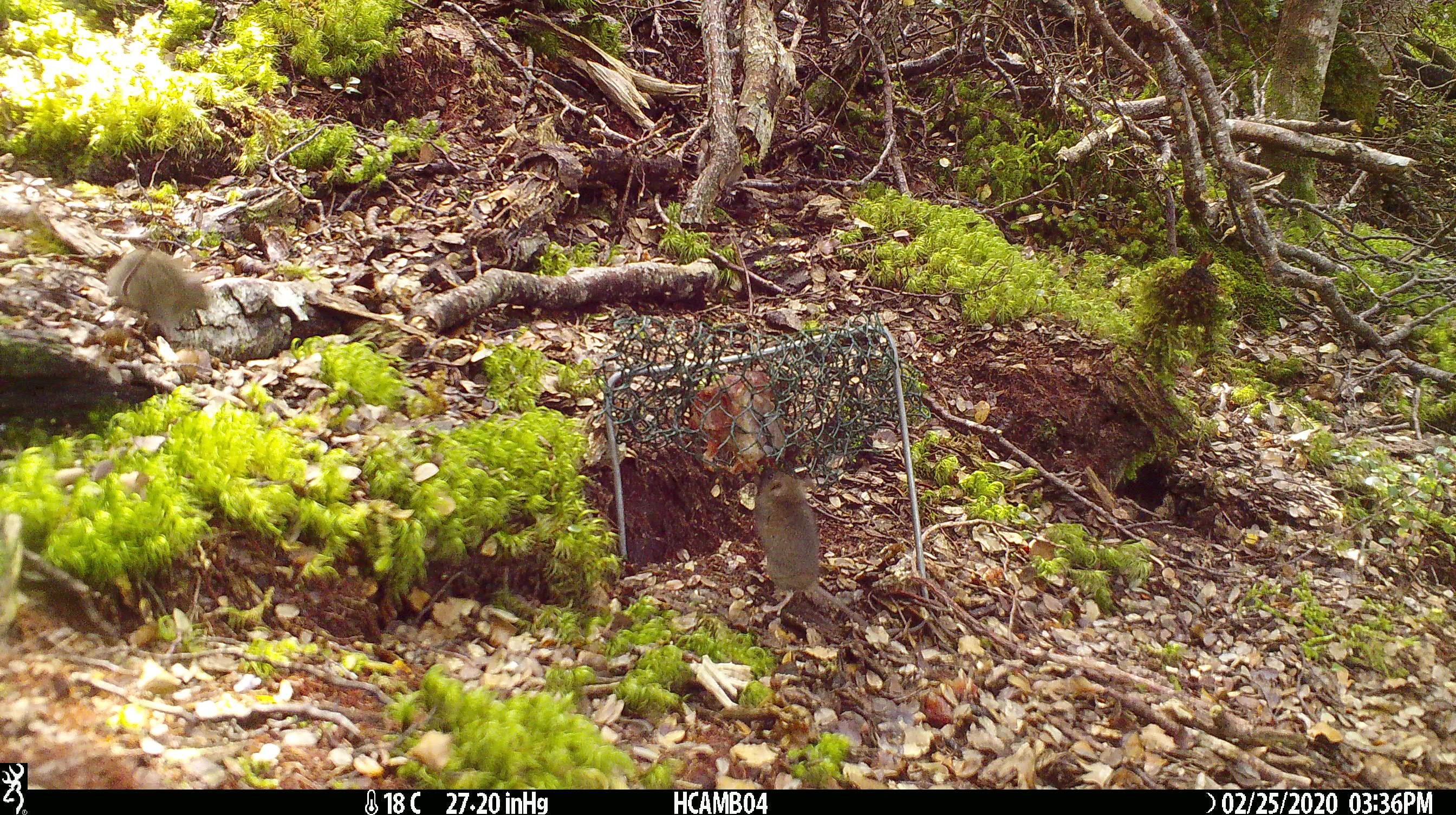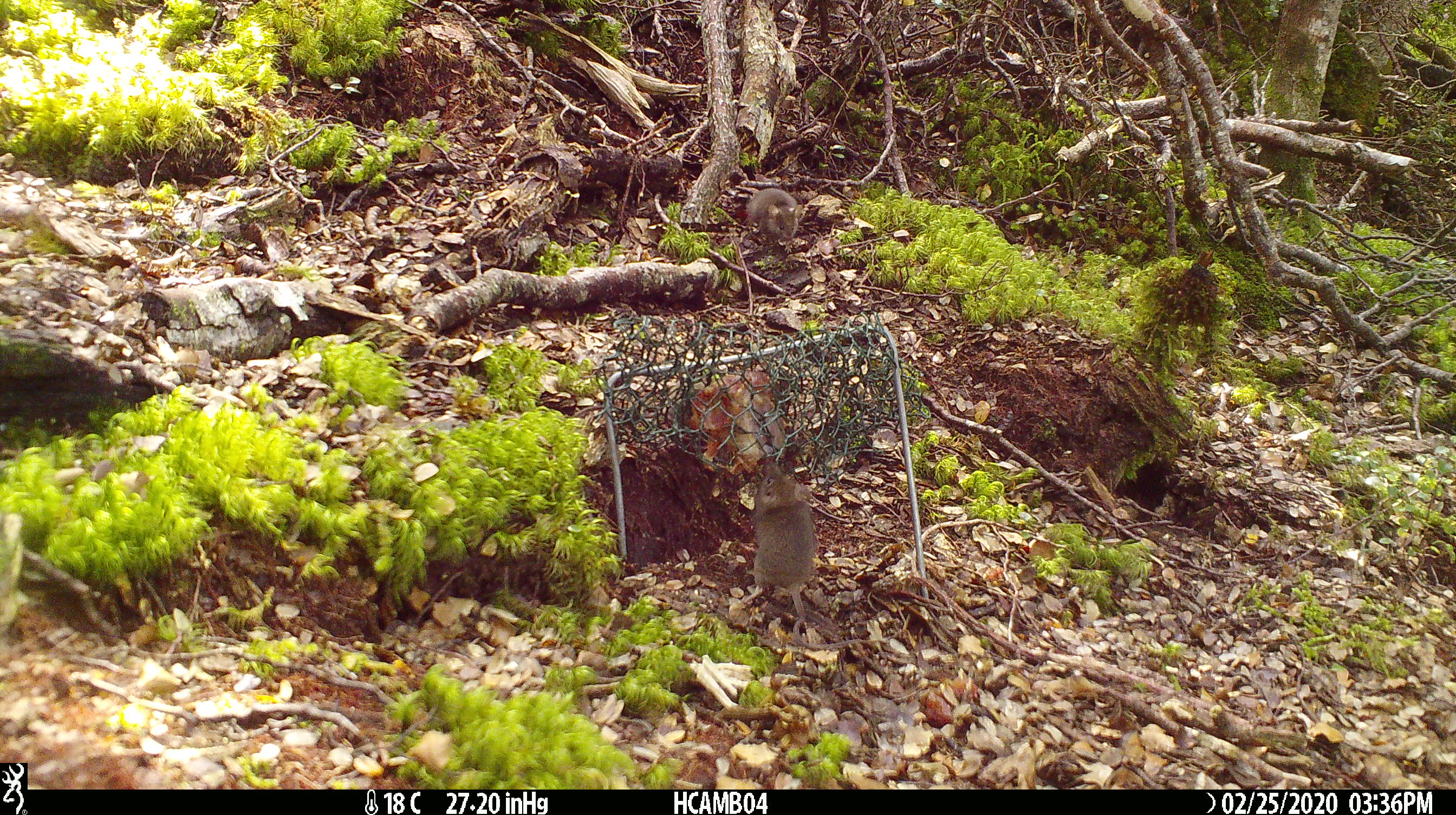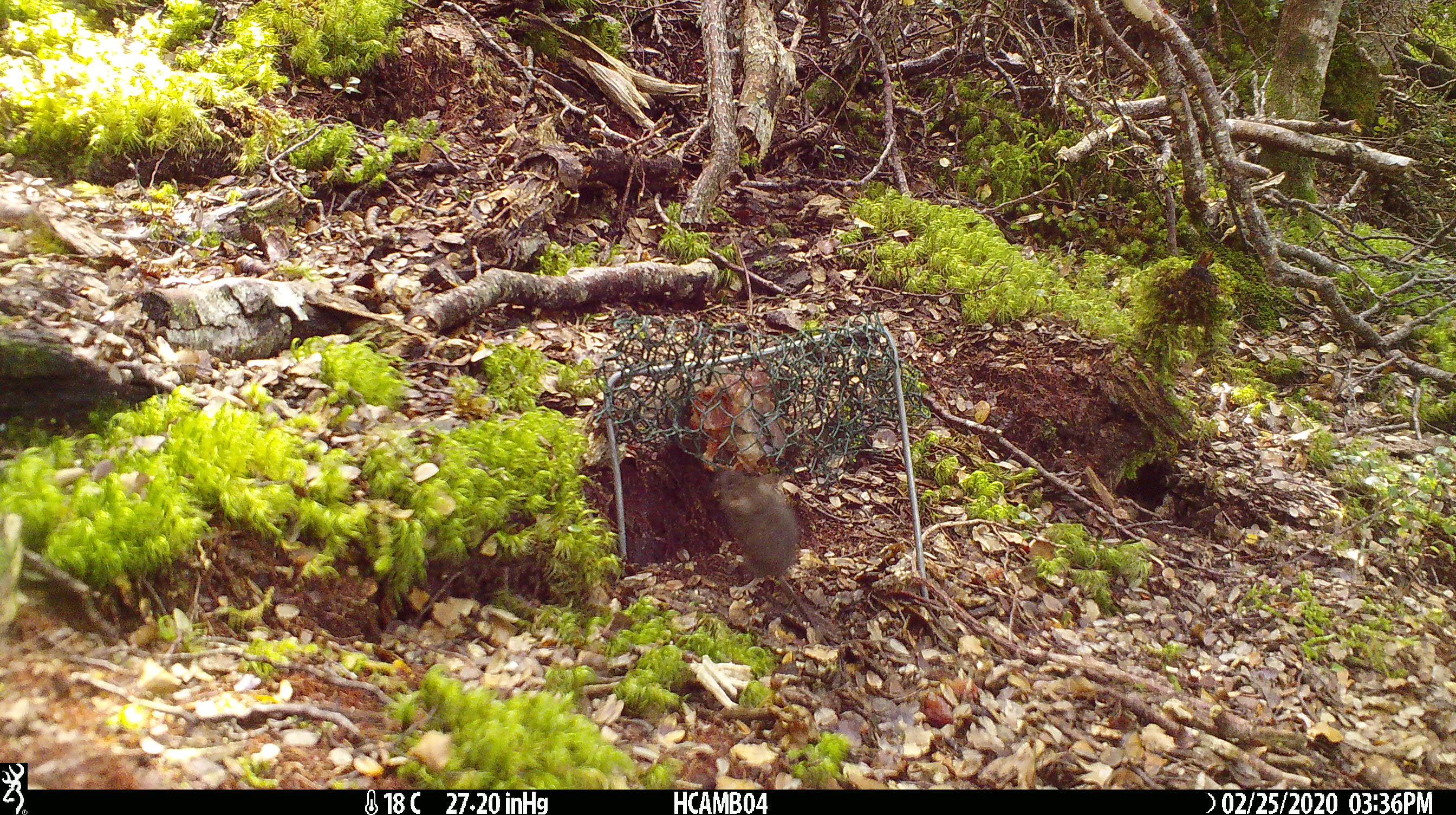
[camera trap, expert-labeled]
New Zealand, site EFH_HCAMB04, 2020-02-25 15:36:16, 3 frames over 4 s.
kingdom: Animalia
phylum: Chordata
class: Mammalia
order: Rodentia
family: Muridae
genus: Mus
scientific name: Mus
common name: mouse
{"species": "mouse (Mus)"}